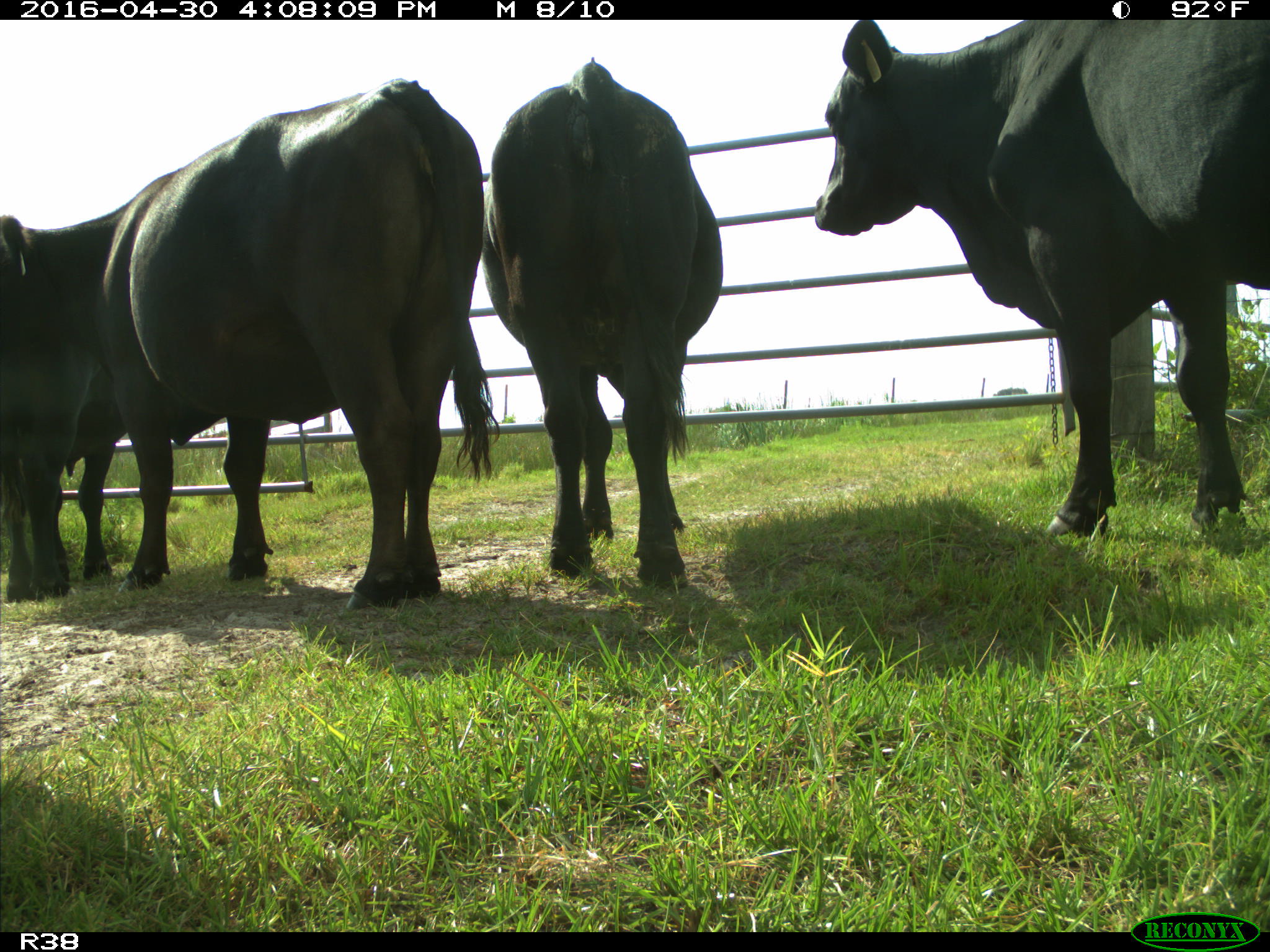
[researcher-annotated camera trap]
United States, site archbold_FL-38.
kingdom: Animalia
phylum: Chordata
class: Mammalia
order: Artiodactyla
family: Bovidae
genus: Bos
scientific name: Bos taurus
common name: domestic cow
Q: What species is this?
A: Bos taurus (domestic cow).